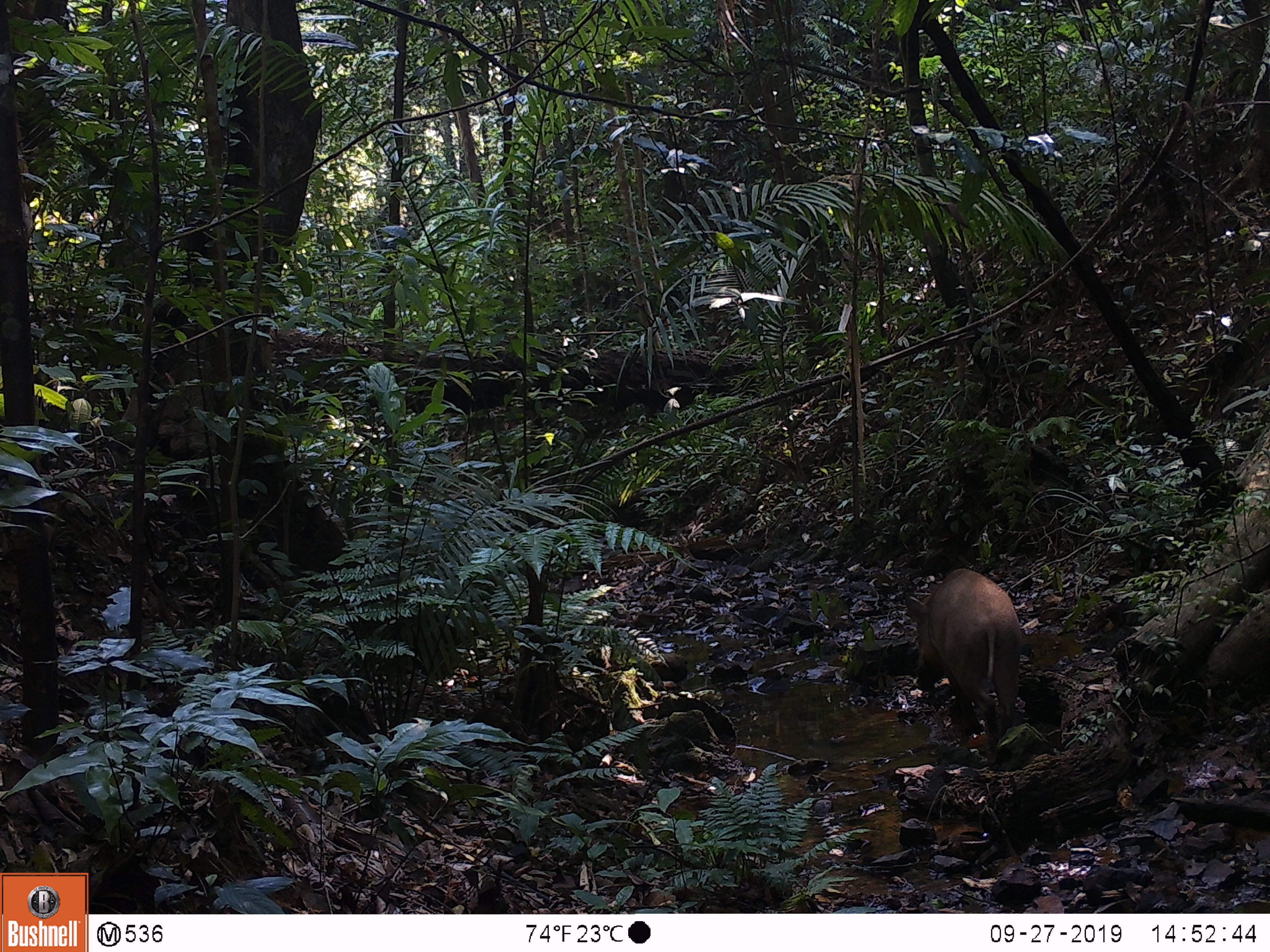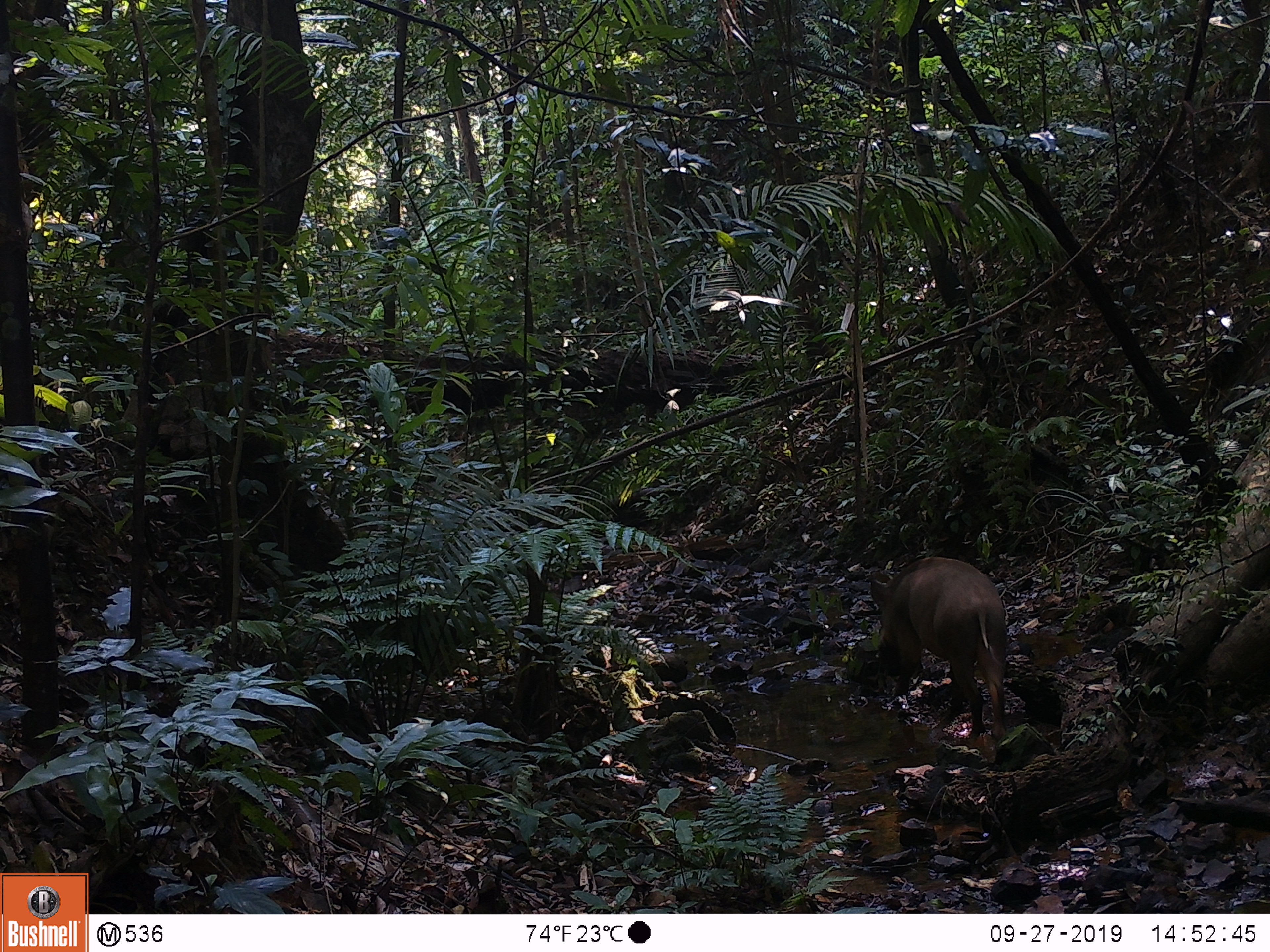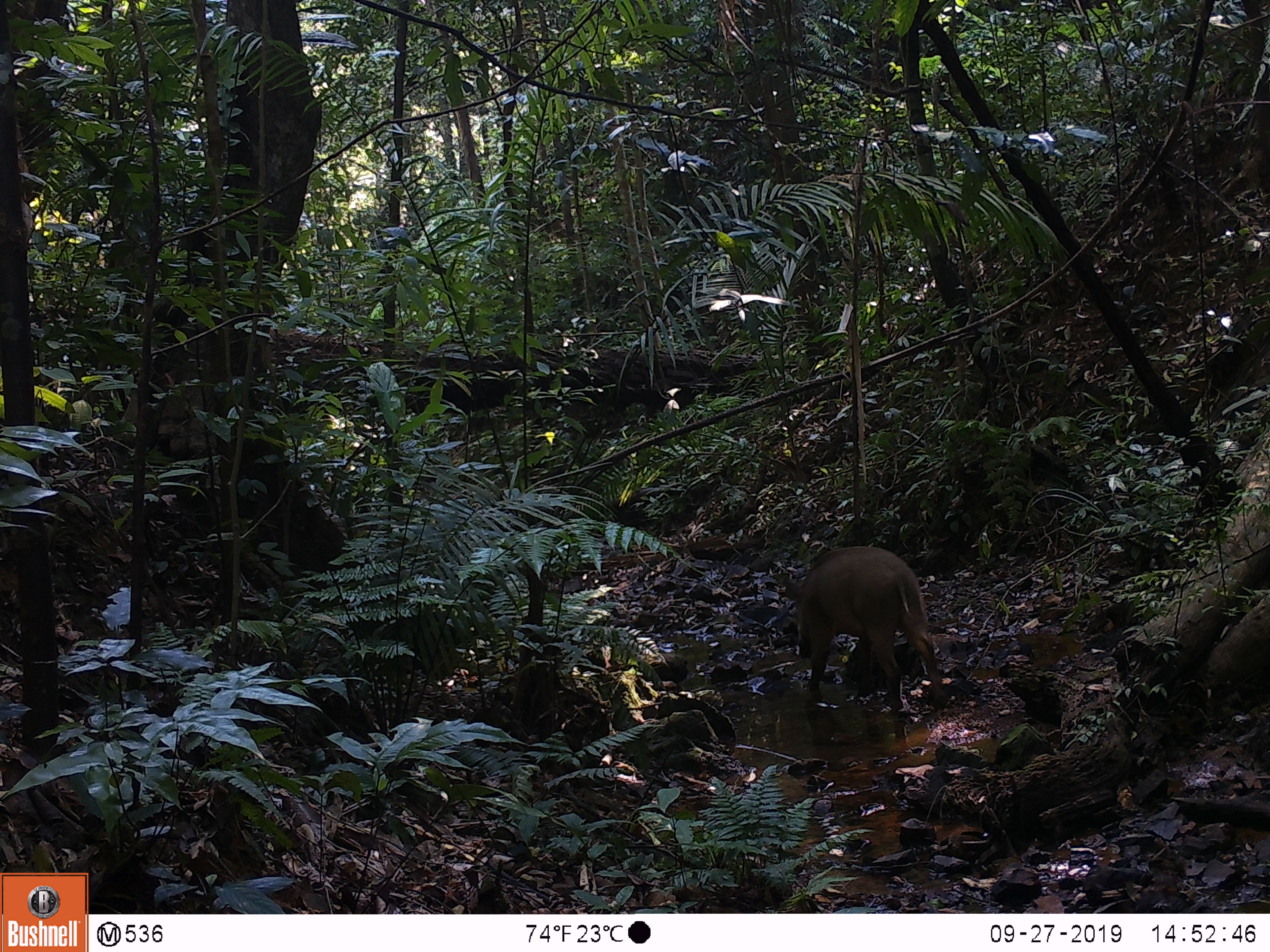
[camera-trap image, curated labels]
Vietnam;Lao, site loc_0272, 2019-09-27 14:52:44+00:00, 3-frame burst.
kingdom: Animalia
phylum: Chordata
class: Mammalia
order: Artiodactyla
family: Suidae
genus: Sus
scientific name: Sus scrofa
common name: eurasian wild pig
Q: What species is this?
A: Eurasian wild pig (Sus scrofa).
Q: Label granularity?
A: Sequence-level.